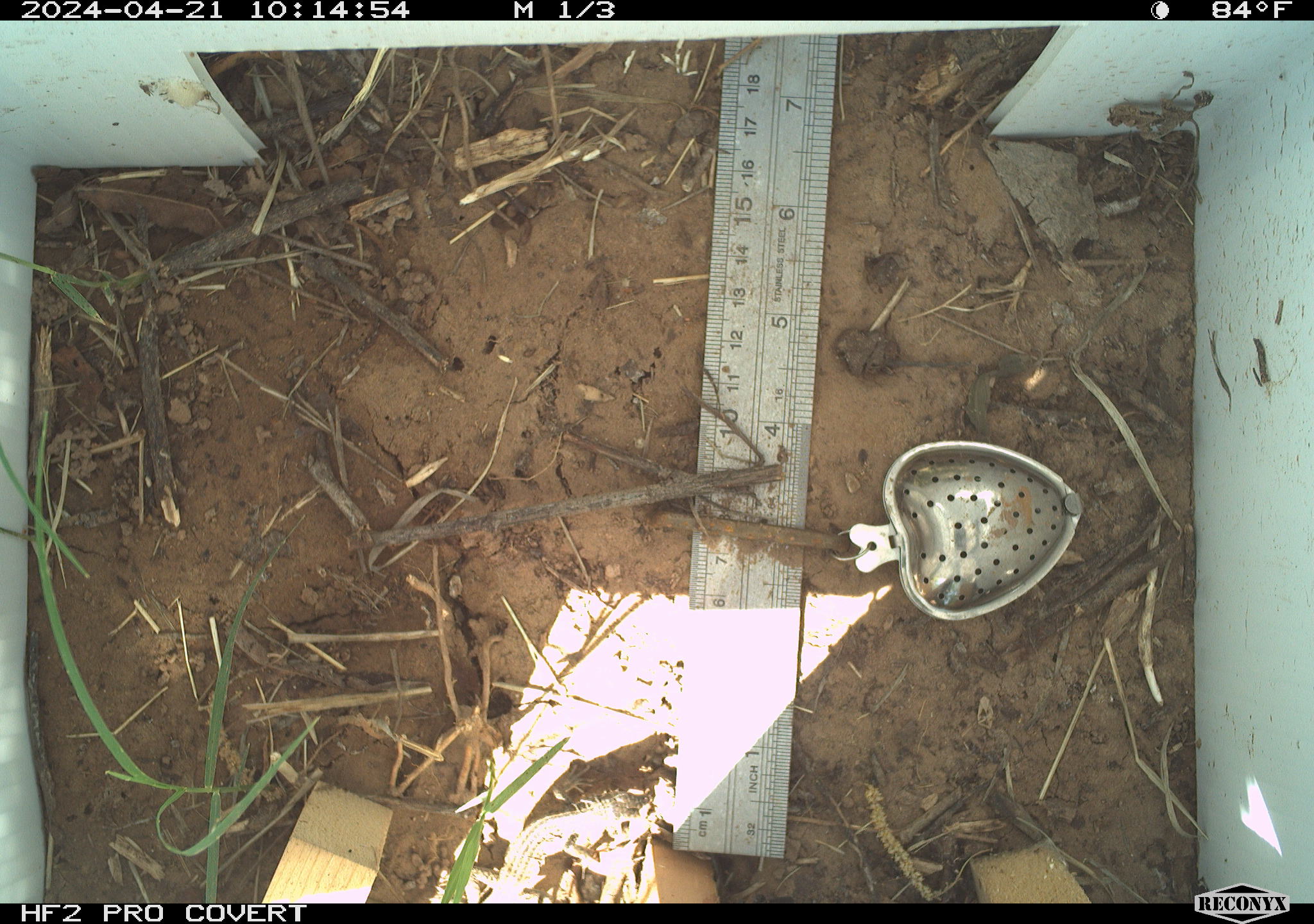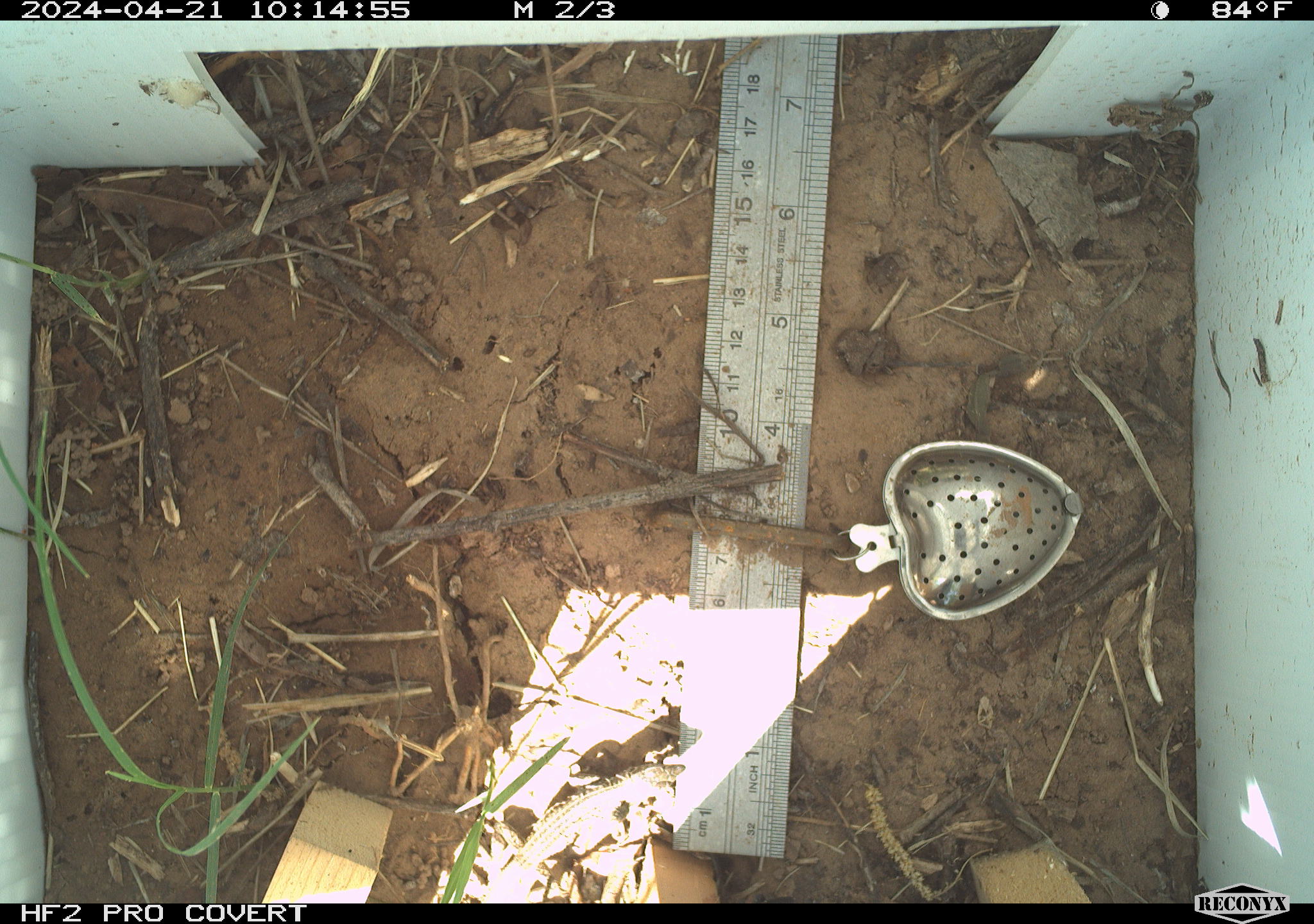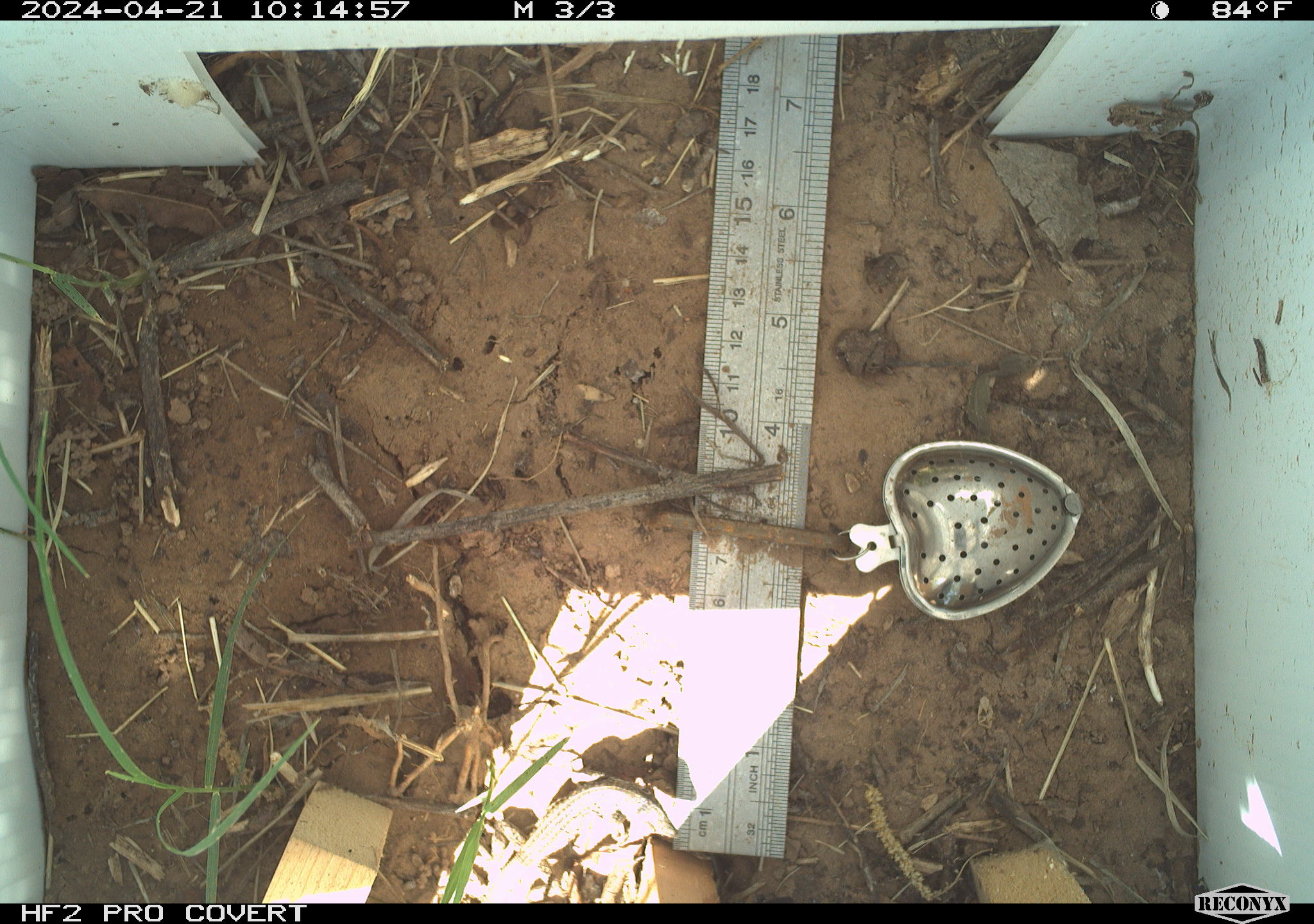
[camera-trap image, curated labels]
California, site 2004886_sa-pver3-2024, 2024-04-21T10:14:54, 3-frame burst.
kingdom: Animalia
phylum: Chordata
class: Reptilia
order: Squamata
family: Teiidae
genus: Aspidoscelis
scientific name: Aspidoscelis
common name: whiptail lizards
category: aspidoscelis species